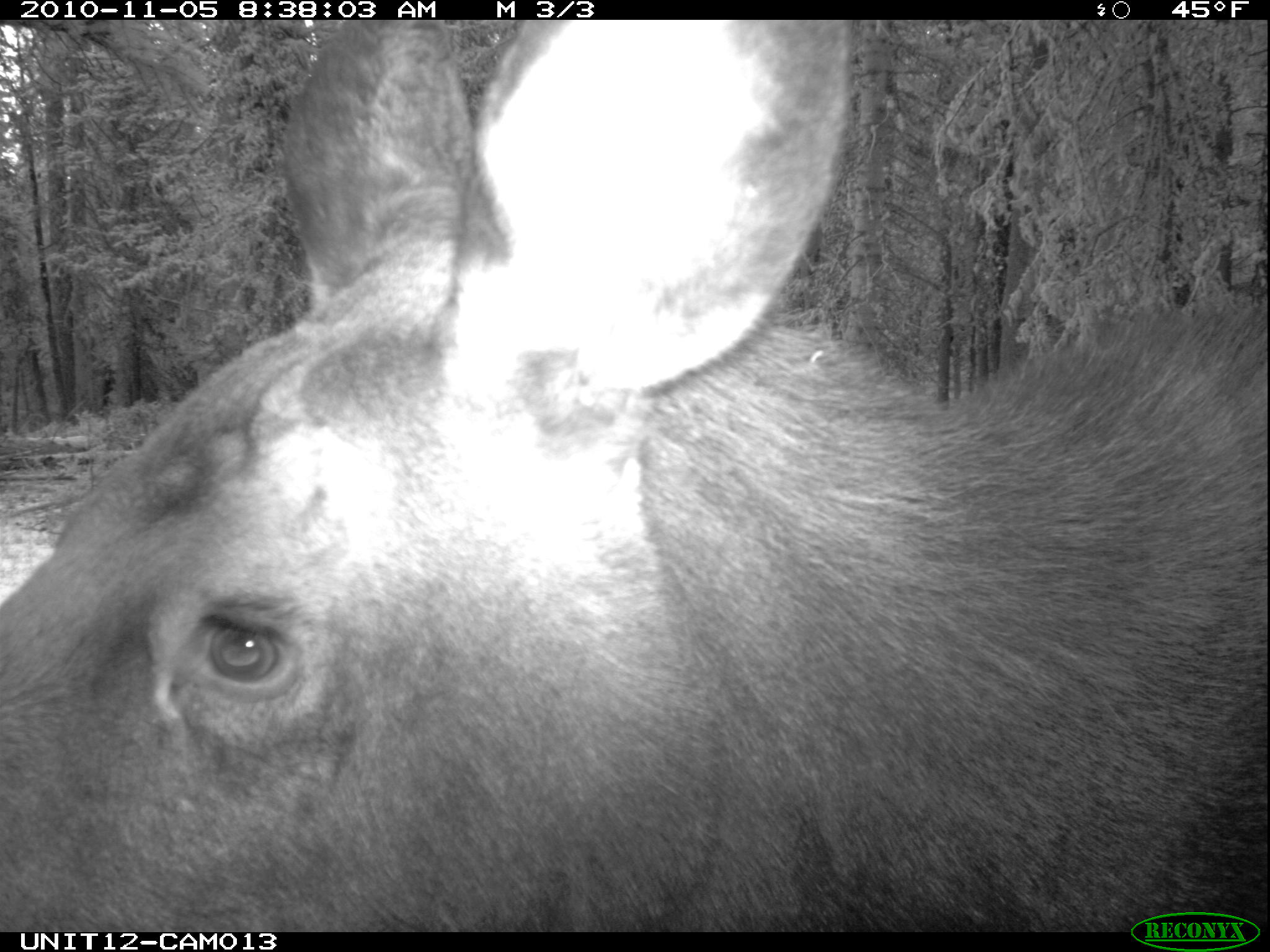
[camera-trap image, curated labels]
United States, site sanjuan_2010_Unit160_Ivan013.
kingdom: Animalia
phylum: Chordata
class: Mammalia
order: Artiodactyla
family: Cervidae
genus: Alces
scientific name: Alces alces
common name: moose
Alces alces (moose).